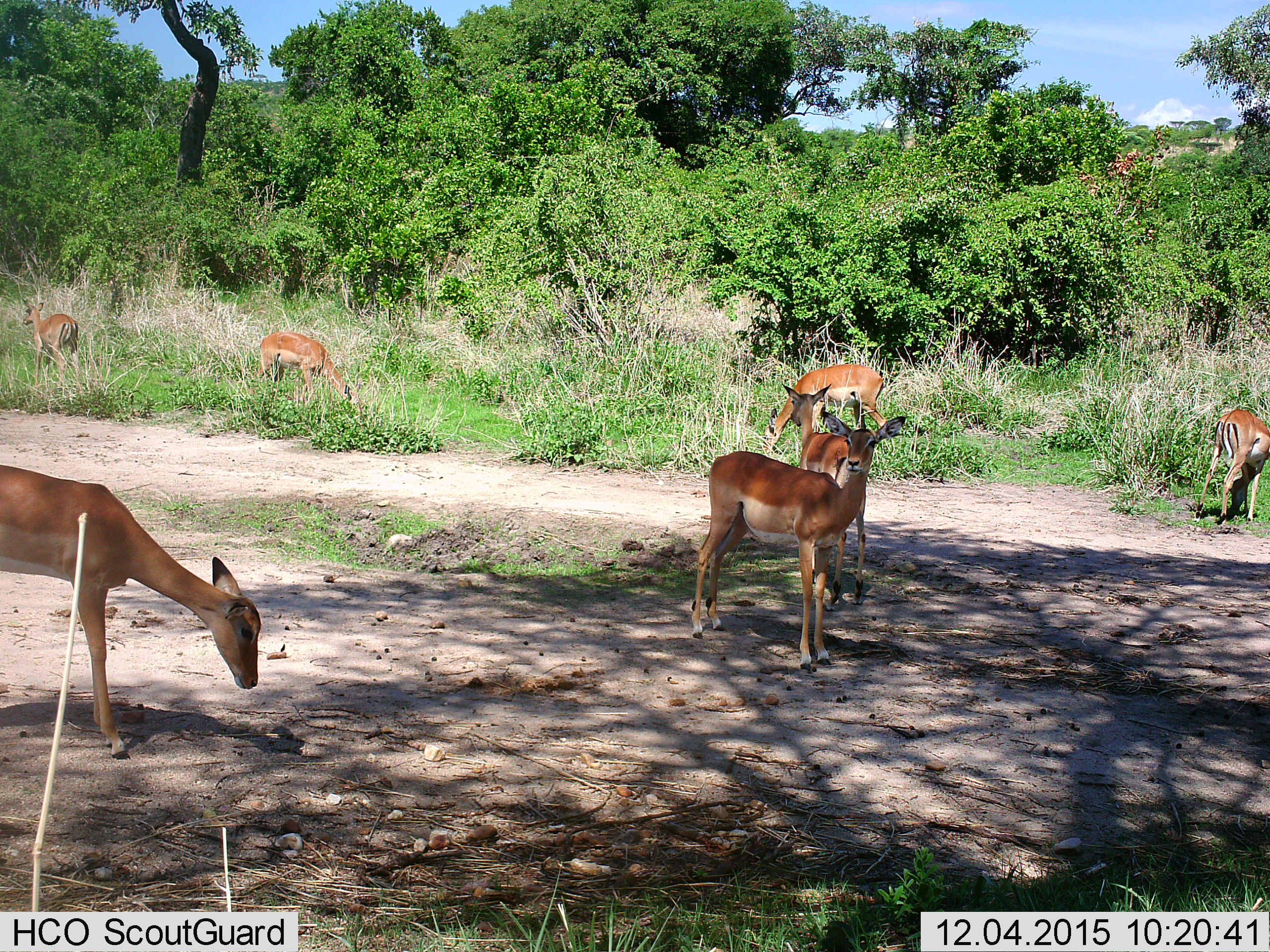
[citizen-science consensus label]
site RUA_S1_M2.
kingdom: Animalia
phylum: Chordata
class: Mammalia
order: Artiodactyla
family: Bovidae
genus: Aepyceros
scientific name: Aepyceros melampus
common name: impala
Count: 7.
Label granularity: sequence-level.